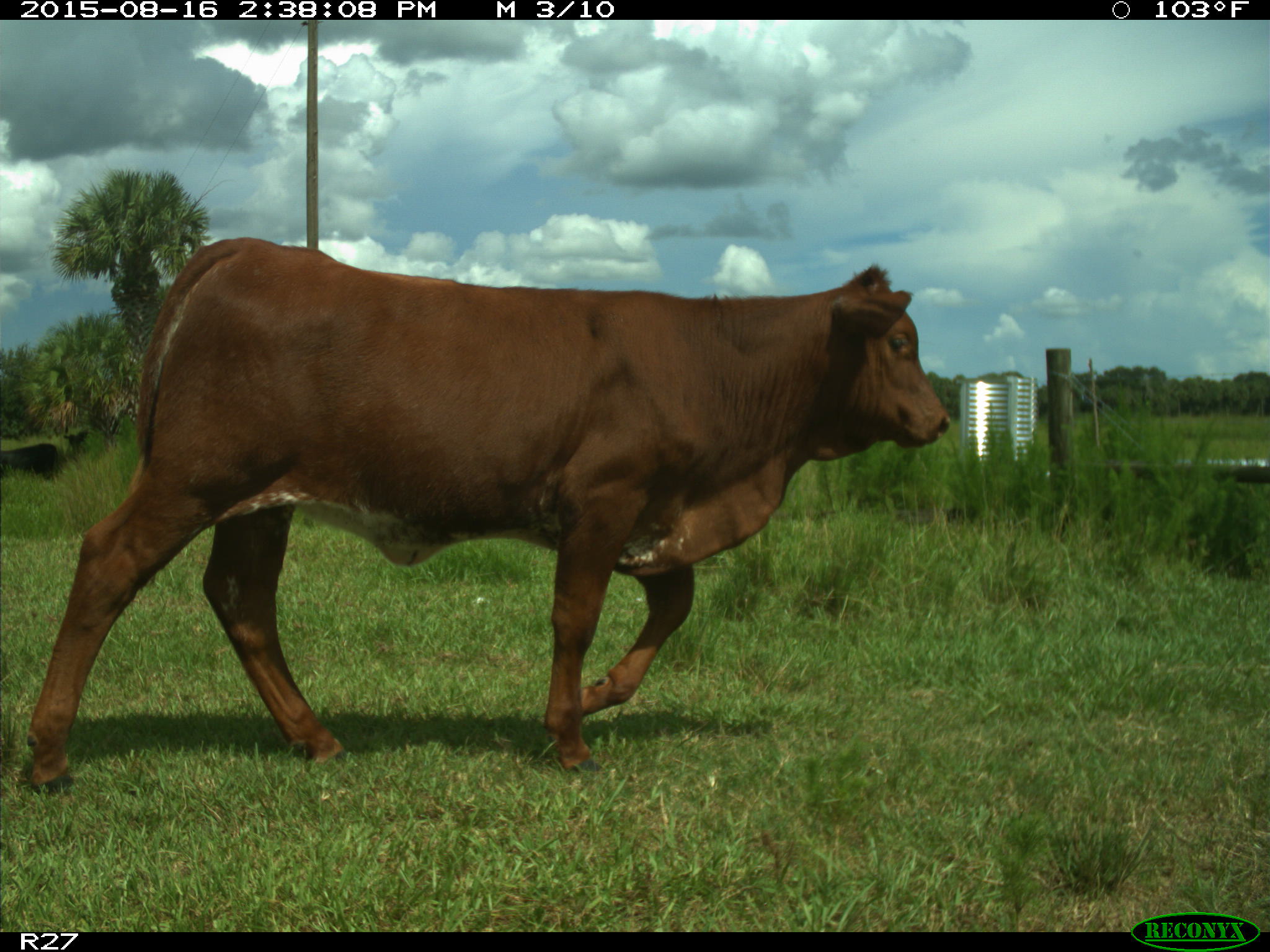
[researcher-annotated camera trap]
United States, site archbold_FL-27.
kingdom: Animalia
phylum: Chordata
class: Mammalia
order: Artiodactyla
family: Bovidae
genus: Bos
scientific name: Bos taurus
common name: domestic cow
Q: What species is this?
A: Bos taurus (domestic cow).